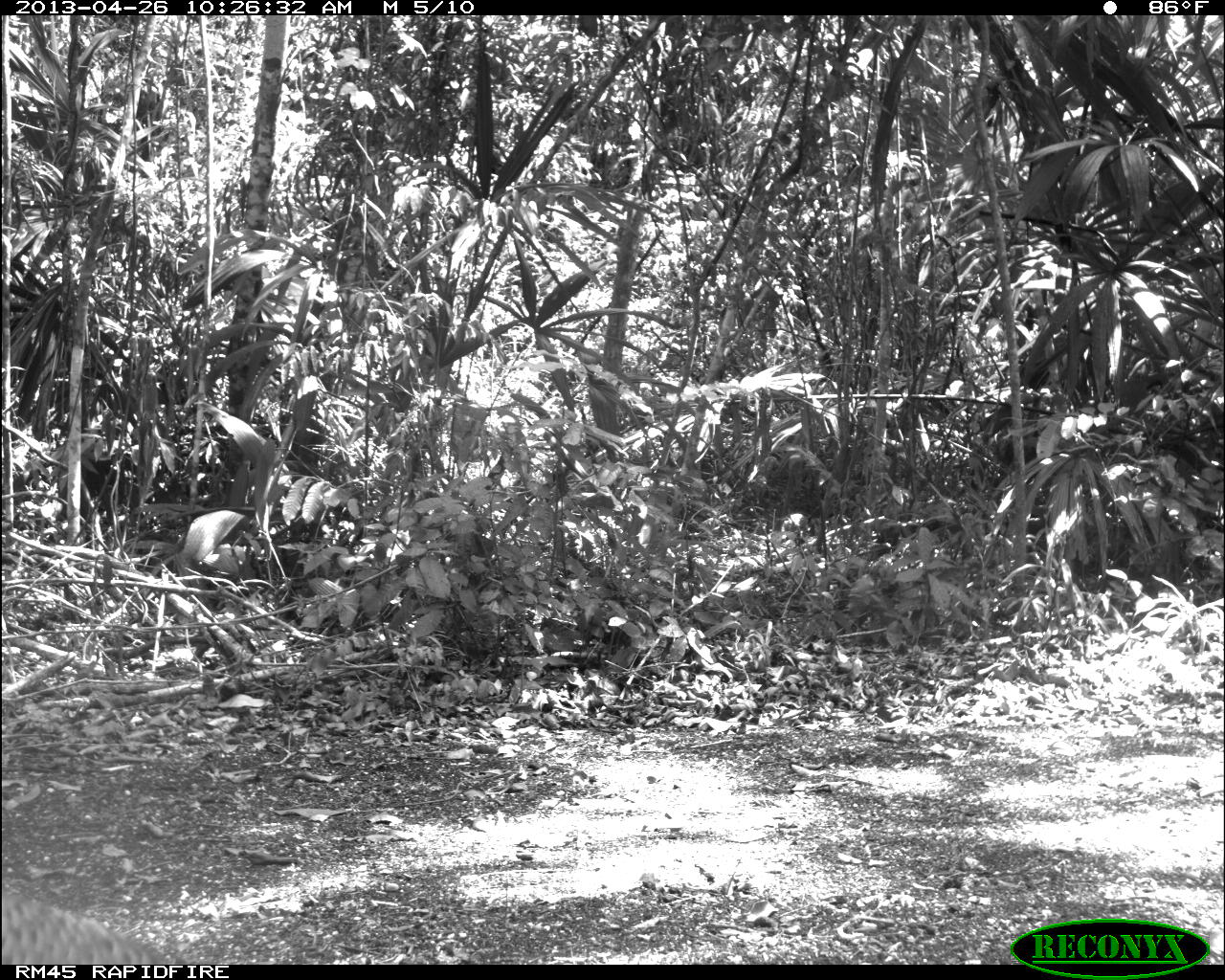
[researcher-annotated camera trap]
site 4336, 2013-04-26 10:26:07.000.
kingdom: Animalia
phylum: Chordata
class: Aves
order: Galliformes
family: Phasianidae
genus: Meleagris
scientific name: Meleagris ocellata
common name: ocellated turkey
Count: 1.